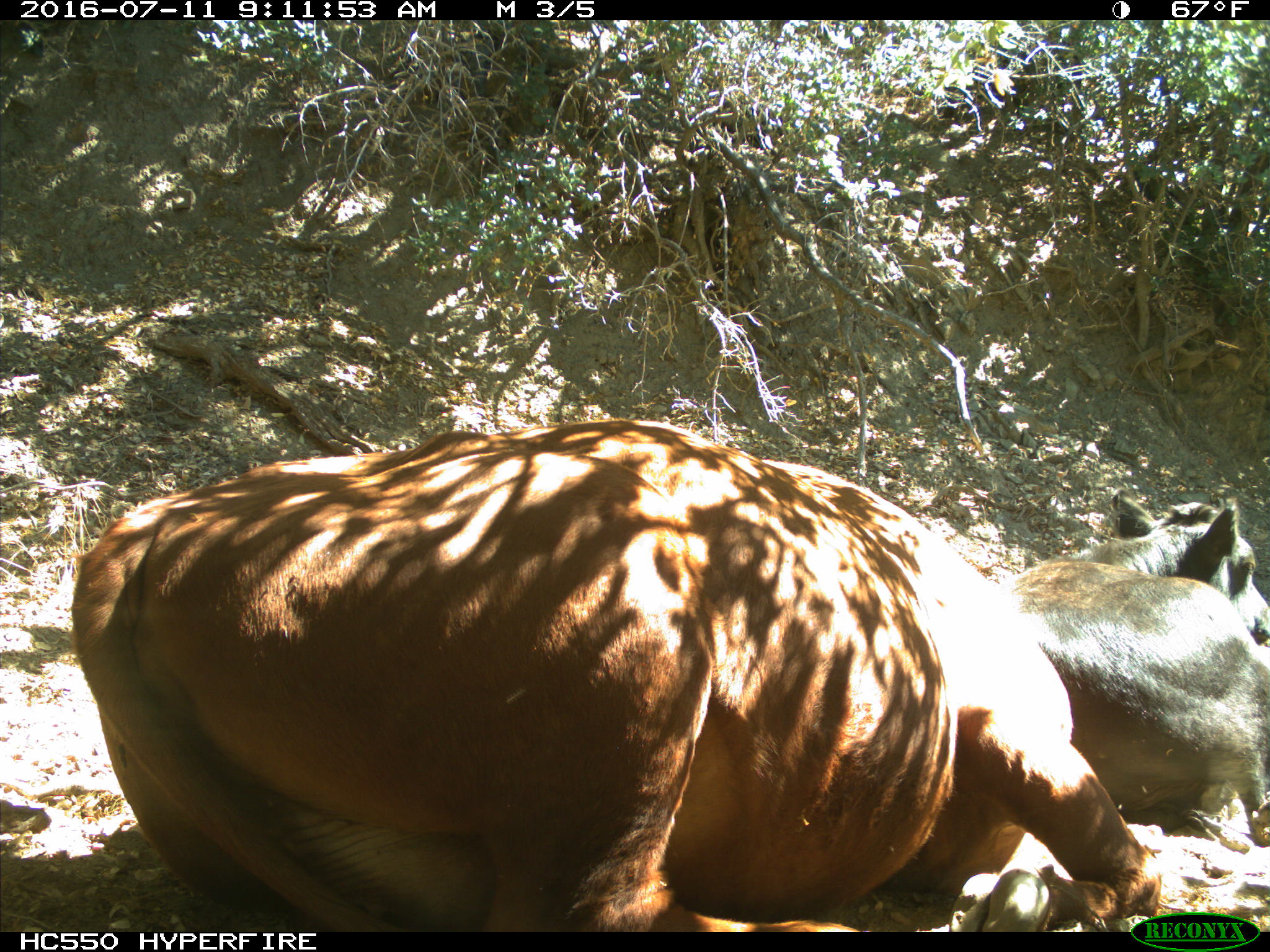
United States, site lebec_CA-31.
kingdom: Animalia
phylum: Chordata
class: Mammalia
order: Artiodactyla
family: Bovidae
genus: Bos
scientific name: Bos taurus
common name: domestic cow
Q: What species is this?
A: Bos taurus (domestic cow).